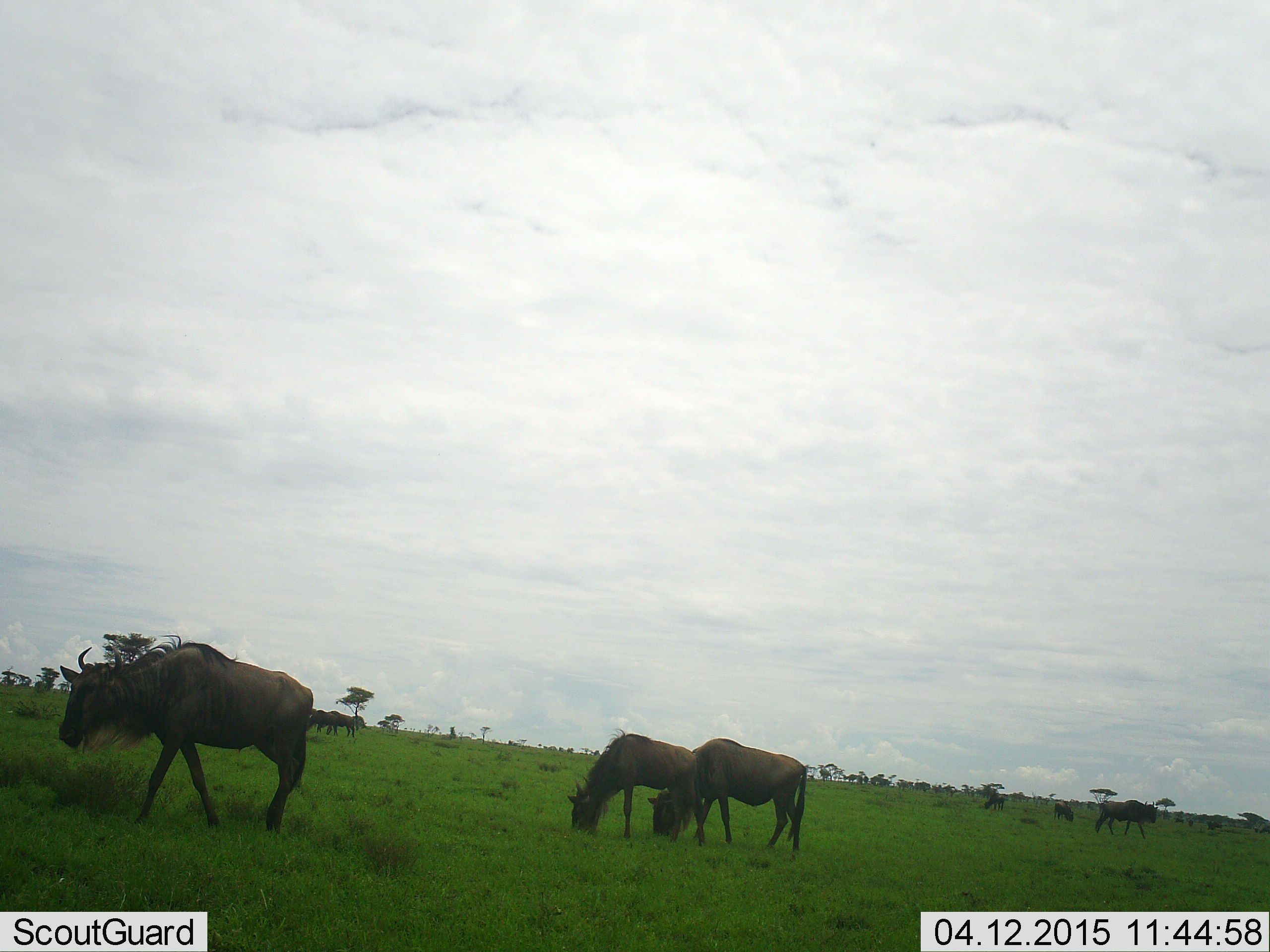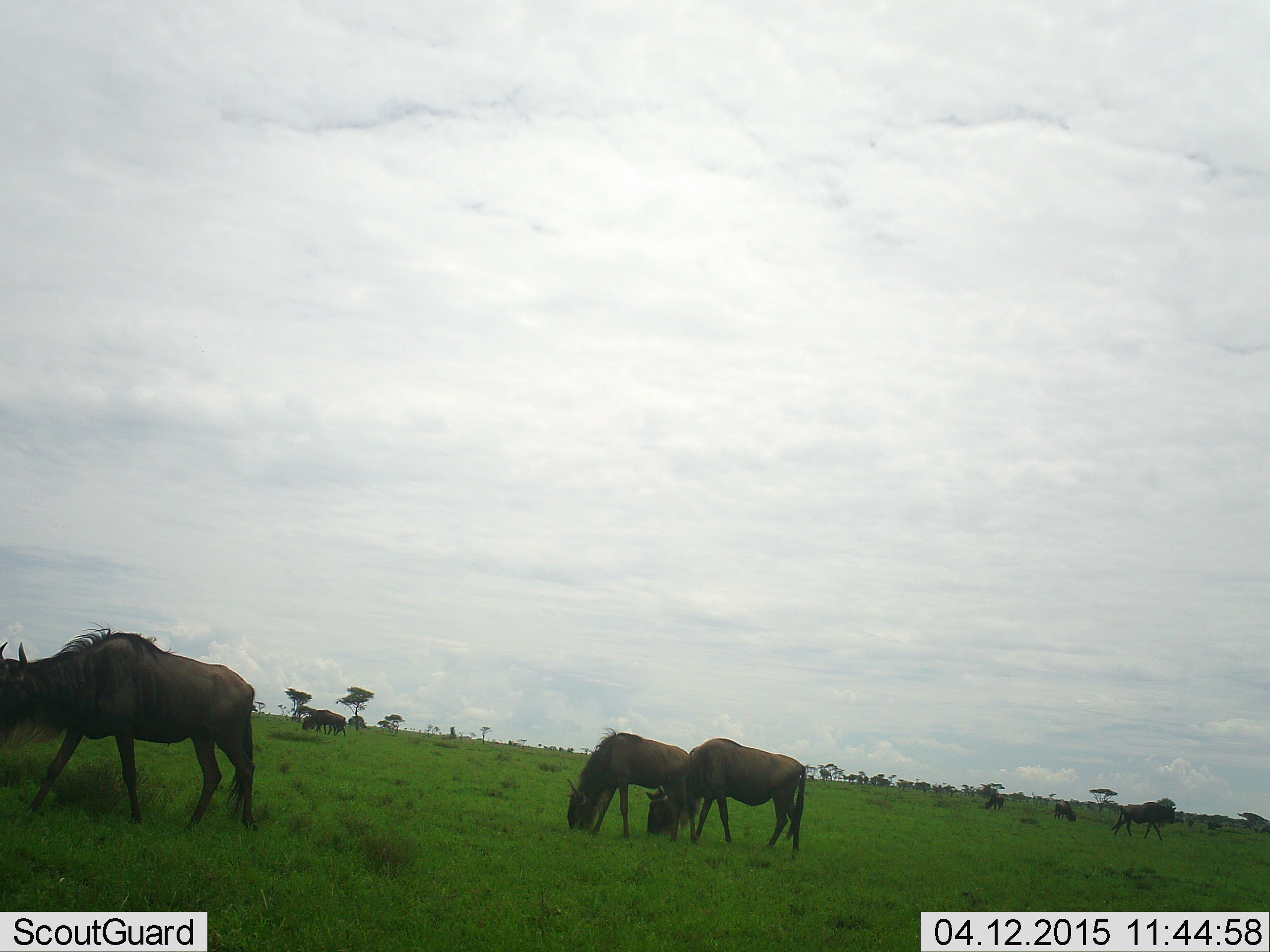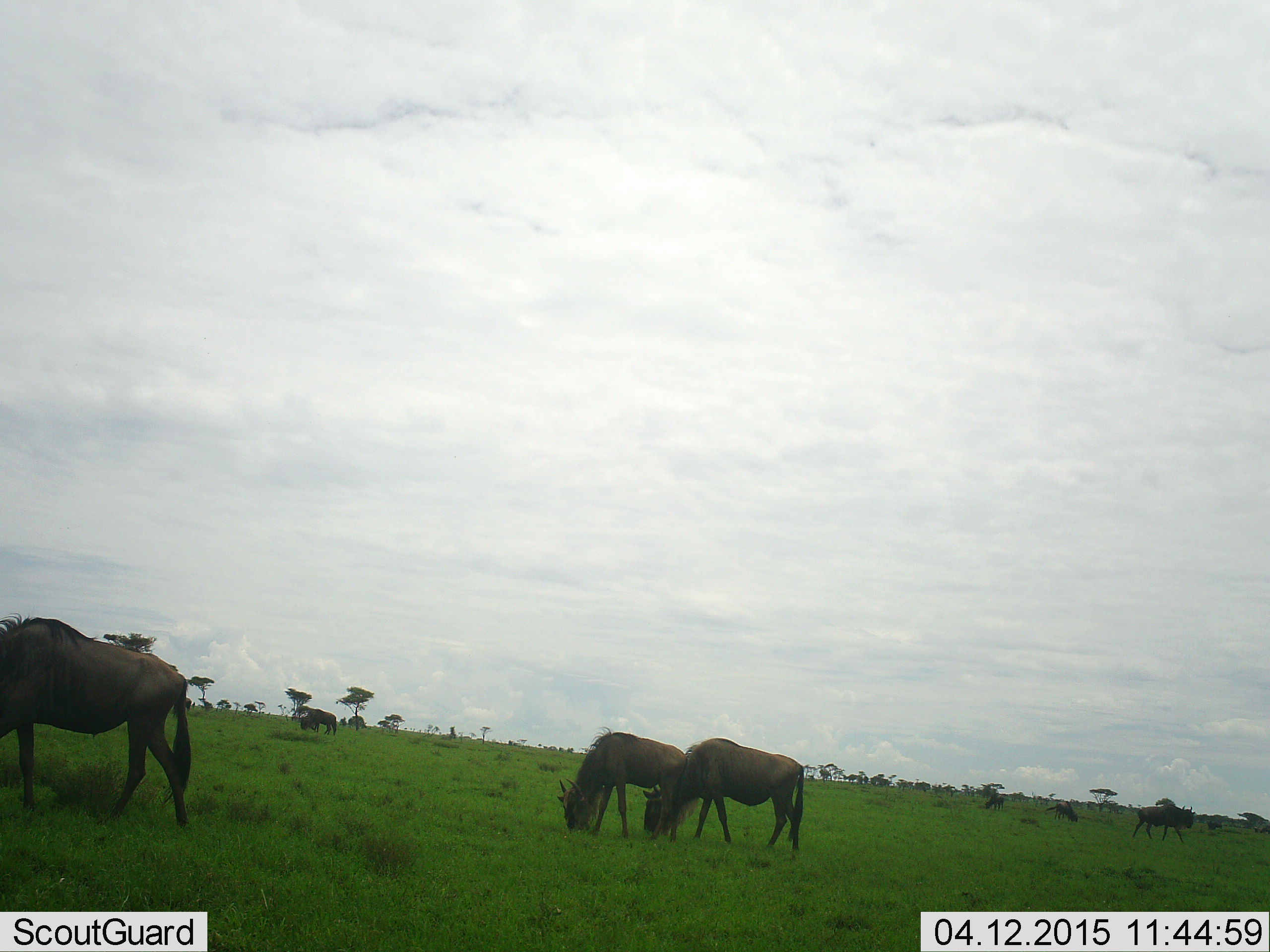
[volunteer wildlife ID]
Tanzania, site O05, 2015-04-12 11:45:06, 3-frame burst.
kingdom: Animalia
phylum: Chordata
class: Mammalia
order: Artiodactyla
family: Bovidae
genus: Connochaetes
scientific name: Connochaetes taurinus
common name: blue wildebeest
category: wildebeest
Wildebeest (blue wildebeest) (Connochaetes taurinus), count 7. Behavior (volunteer vote fractions): standing 20%, resting 10%, moving 40%, interacting 0%. Young present (vote fraction): 0%. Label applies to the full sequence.